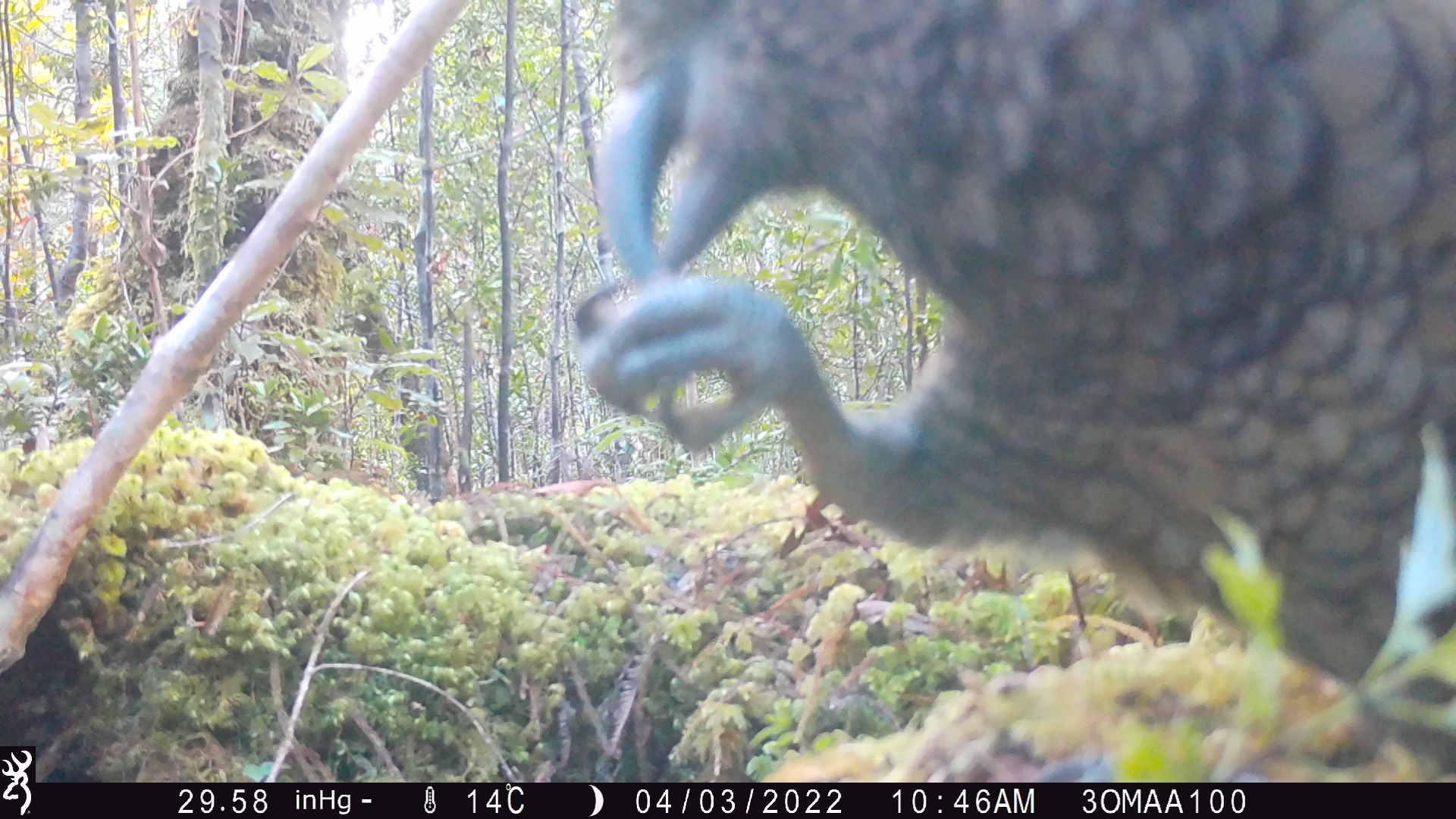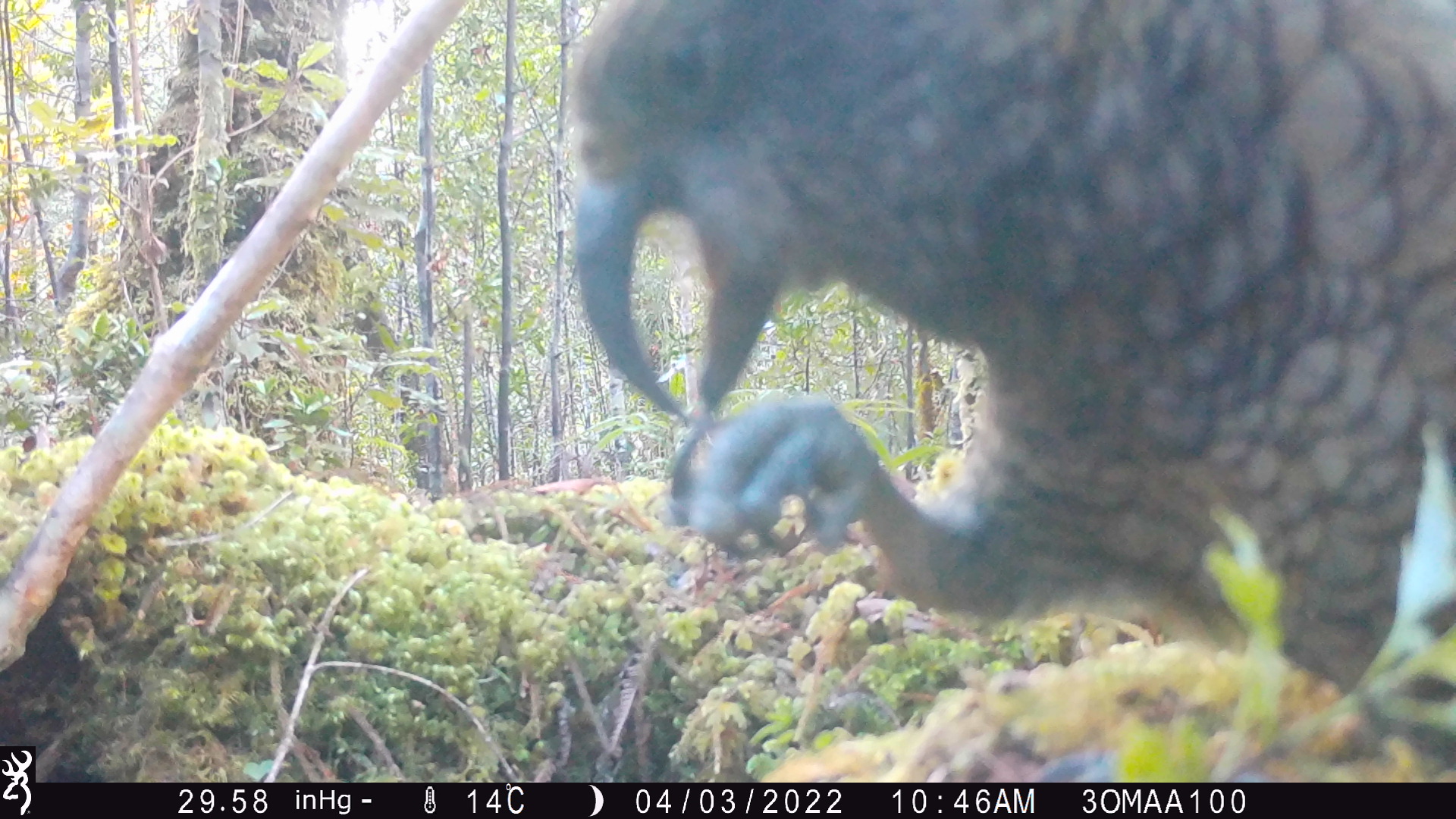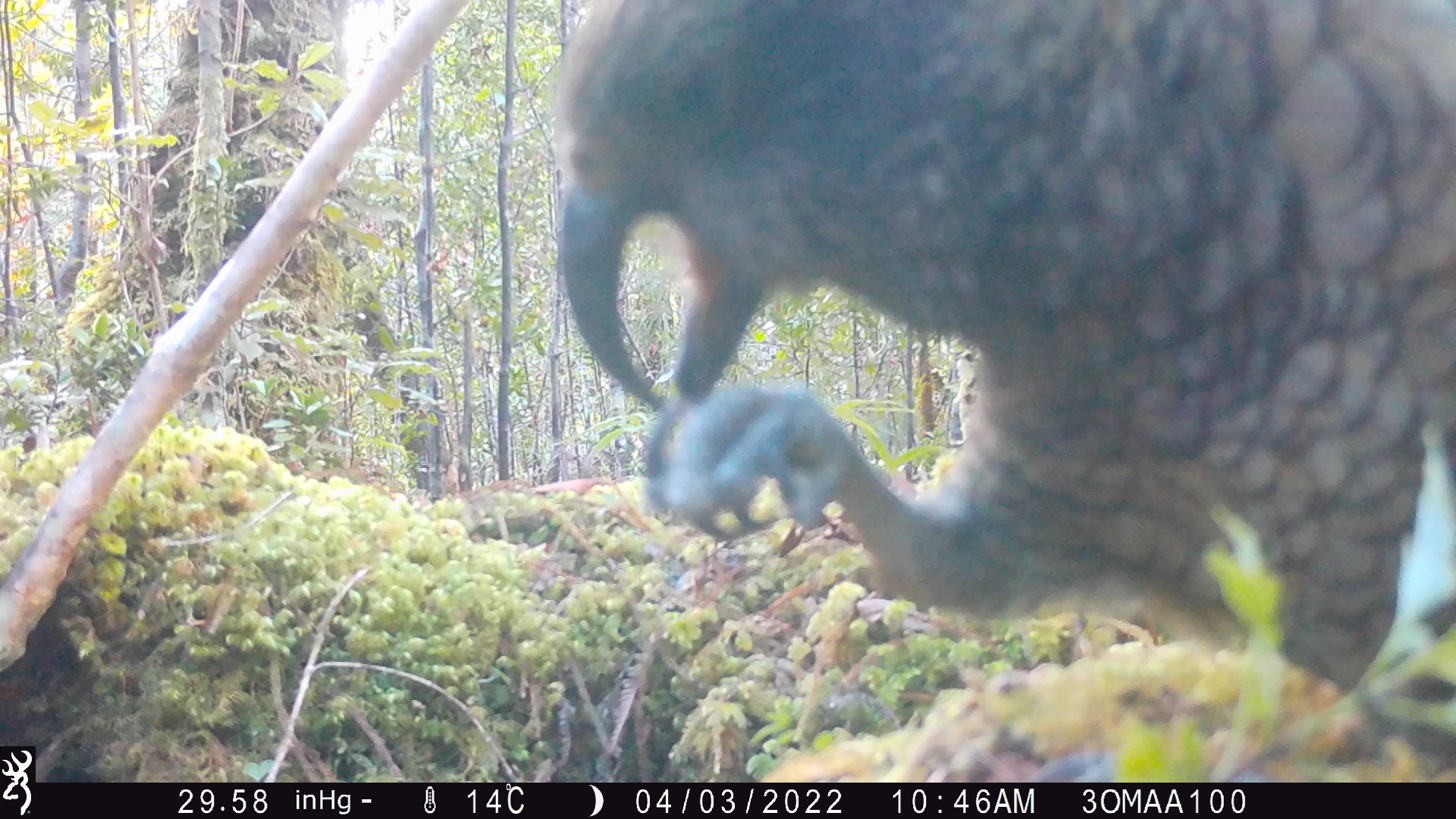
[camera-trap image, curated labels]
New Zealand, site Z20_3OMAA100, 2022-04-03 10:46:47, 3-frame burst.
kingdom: Animalia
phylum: Chordata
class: Aves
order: Psittaciformes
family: Strigopidae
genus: Nestor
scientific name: Nestor notabilis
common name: kea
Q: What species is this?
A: Kea (Nestor notabilis).